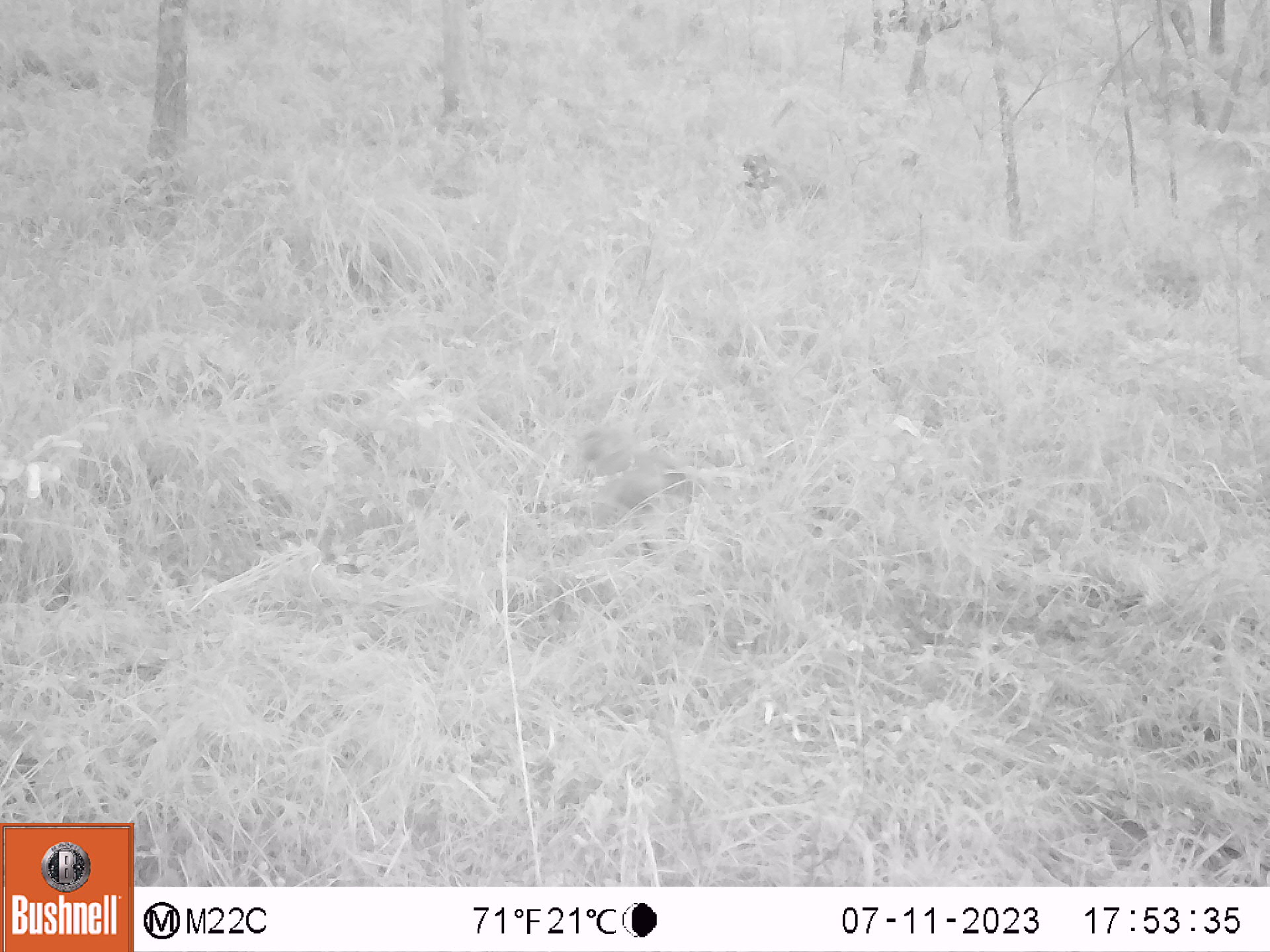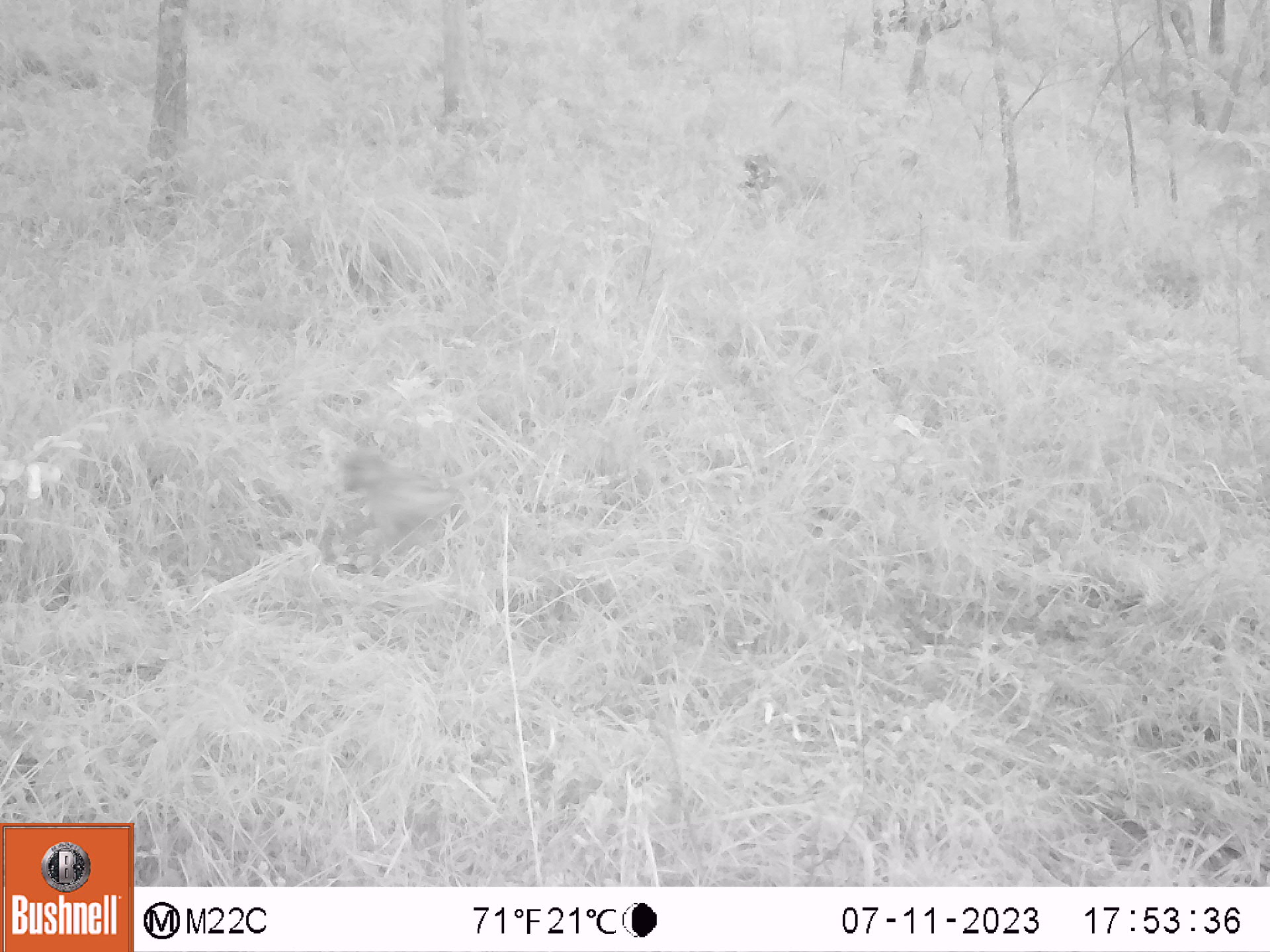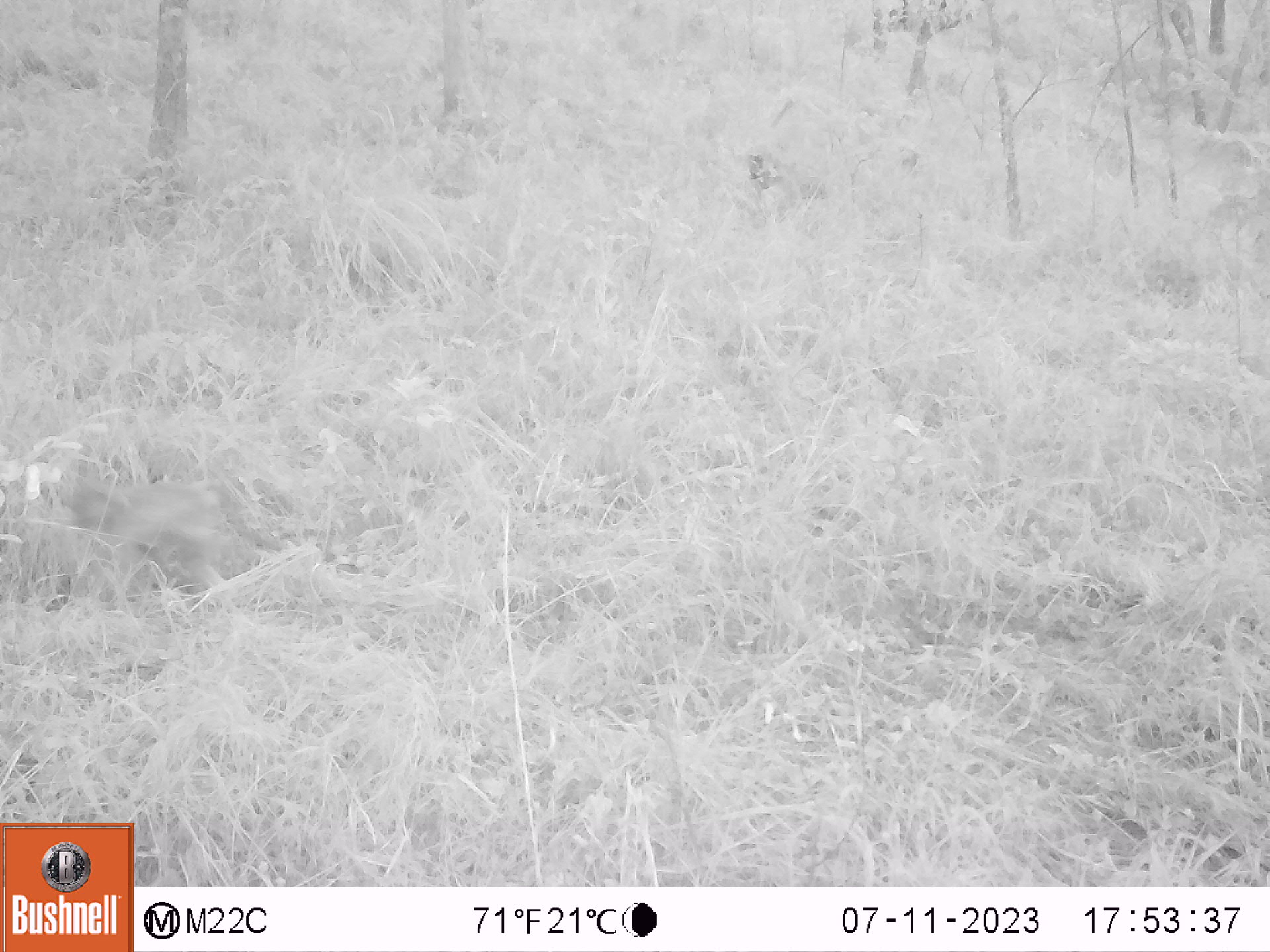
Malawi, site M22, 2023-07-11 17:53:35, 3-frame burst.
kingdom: Animalia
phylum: Chordata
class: Mammalia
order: Primates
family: Cercopithecidae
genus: Papio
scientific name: Papio cynocephalus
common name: yellow baboon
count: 1